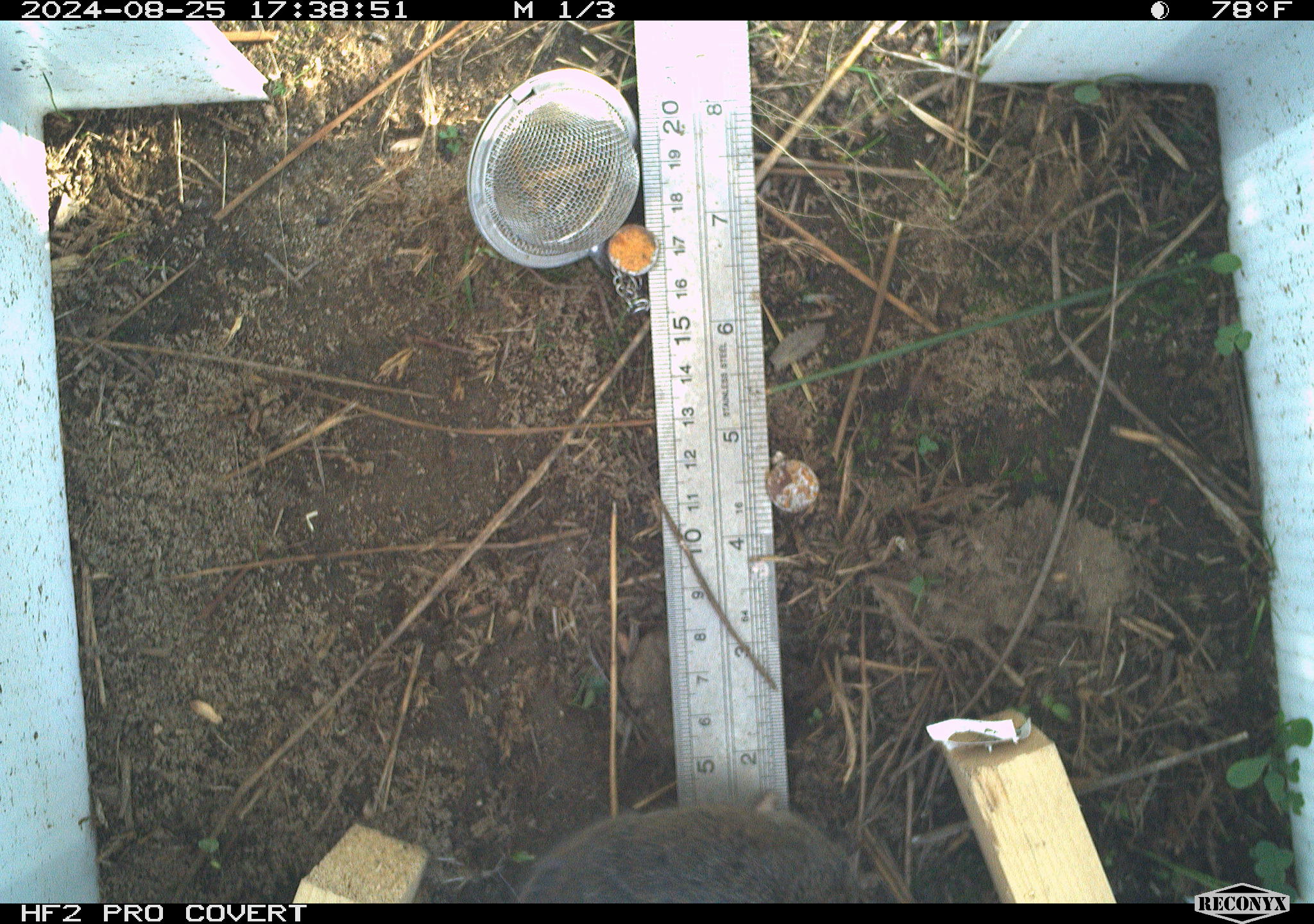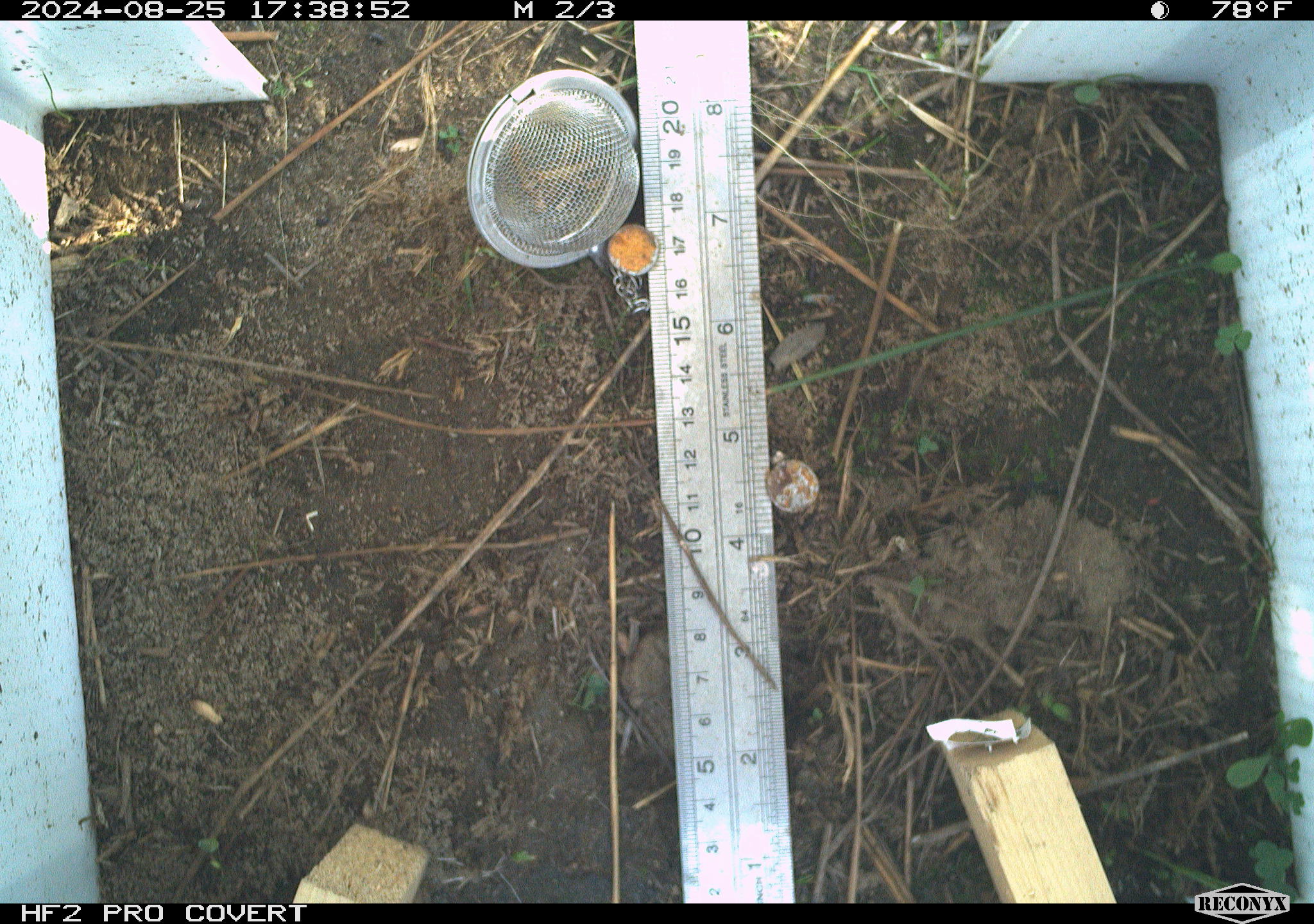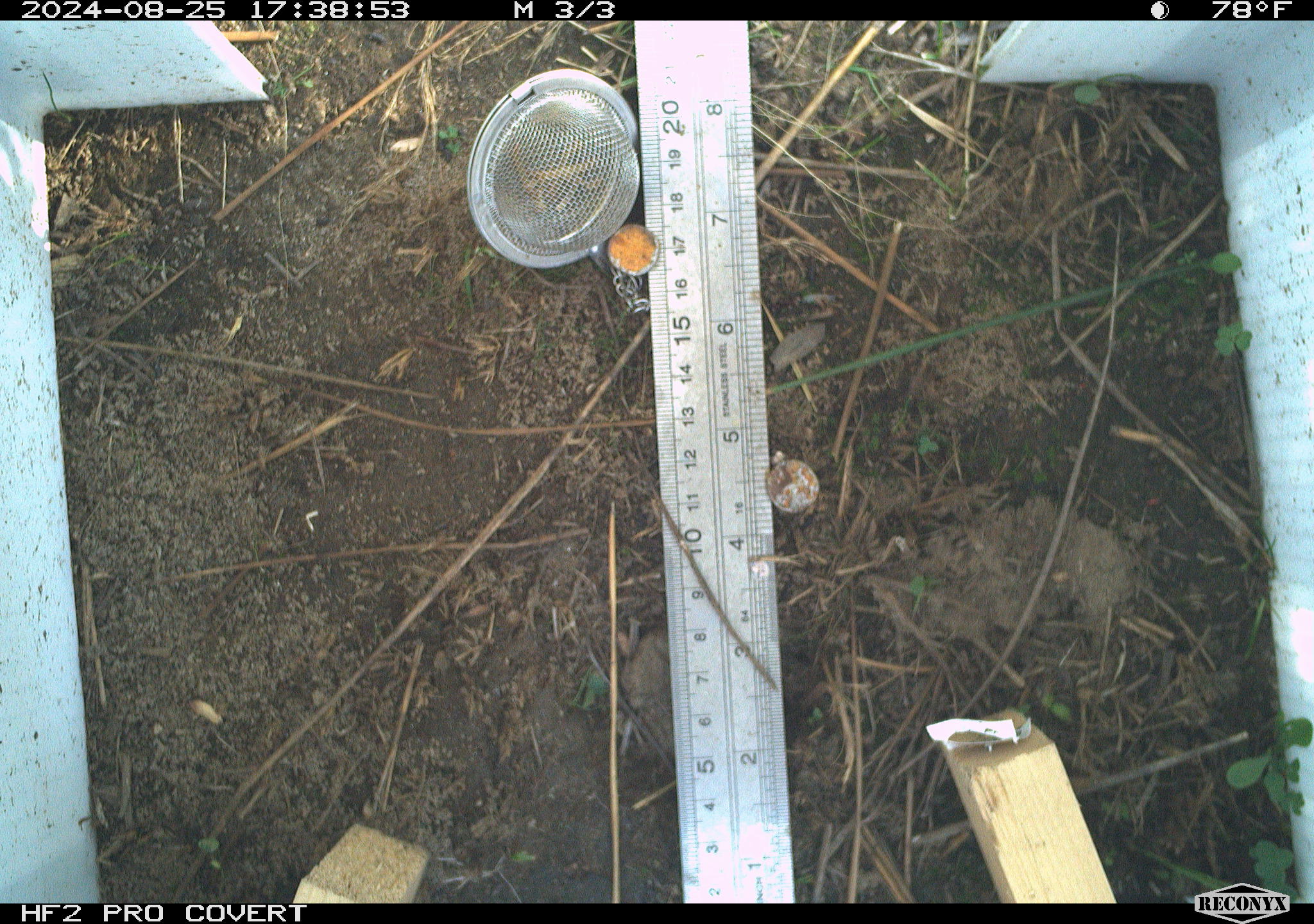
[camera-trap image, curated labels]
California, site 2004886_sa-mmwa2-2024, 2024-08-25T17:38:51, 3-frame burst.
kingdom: Animalia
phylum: Chordata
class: Mammalia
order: Rodentia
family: Cricetidae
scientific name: Arvicolinae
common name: voles, lemmings, and muskrats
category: arvicolinae subfamily